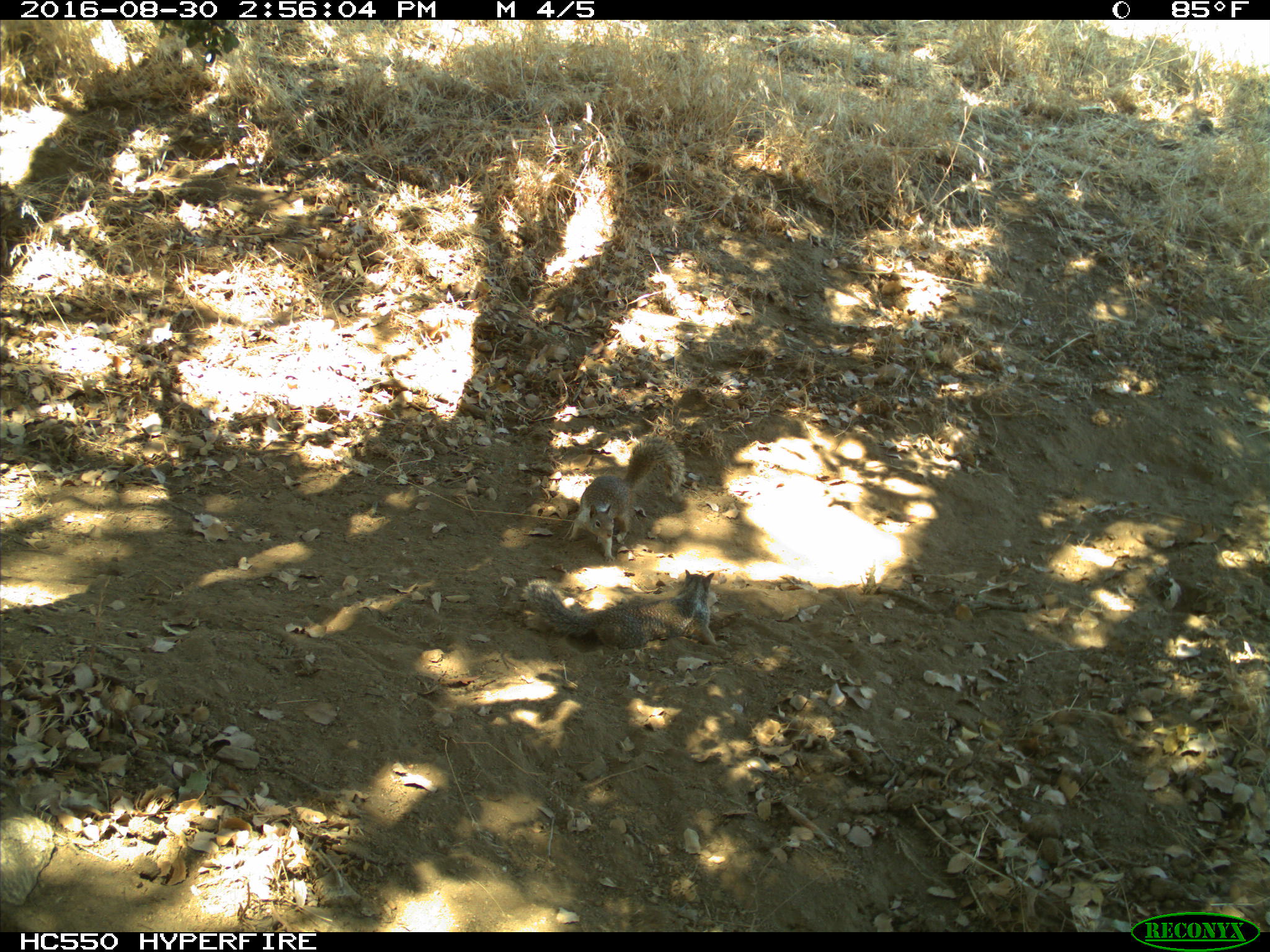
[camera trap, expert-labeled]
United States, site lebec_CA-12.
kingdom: Animalia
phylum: Chordata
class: Mammalia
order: Rodentia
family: Sciuridae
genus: Otospermophilus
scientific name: Otospermophilus beecheyi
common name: california ground squirrel